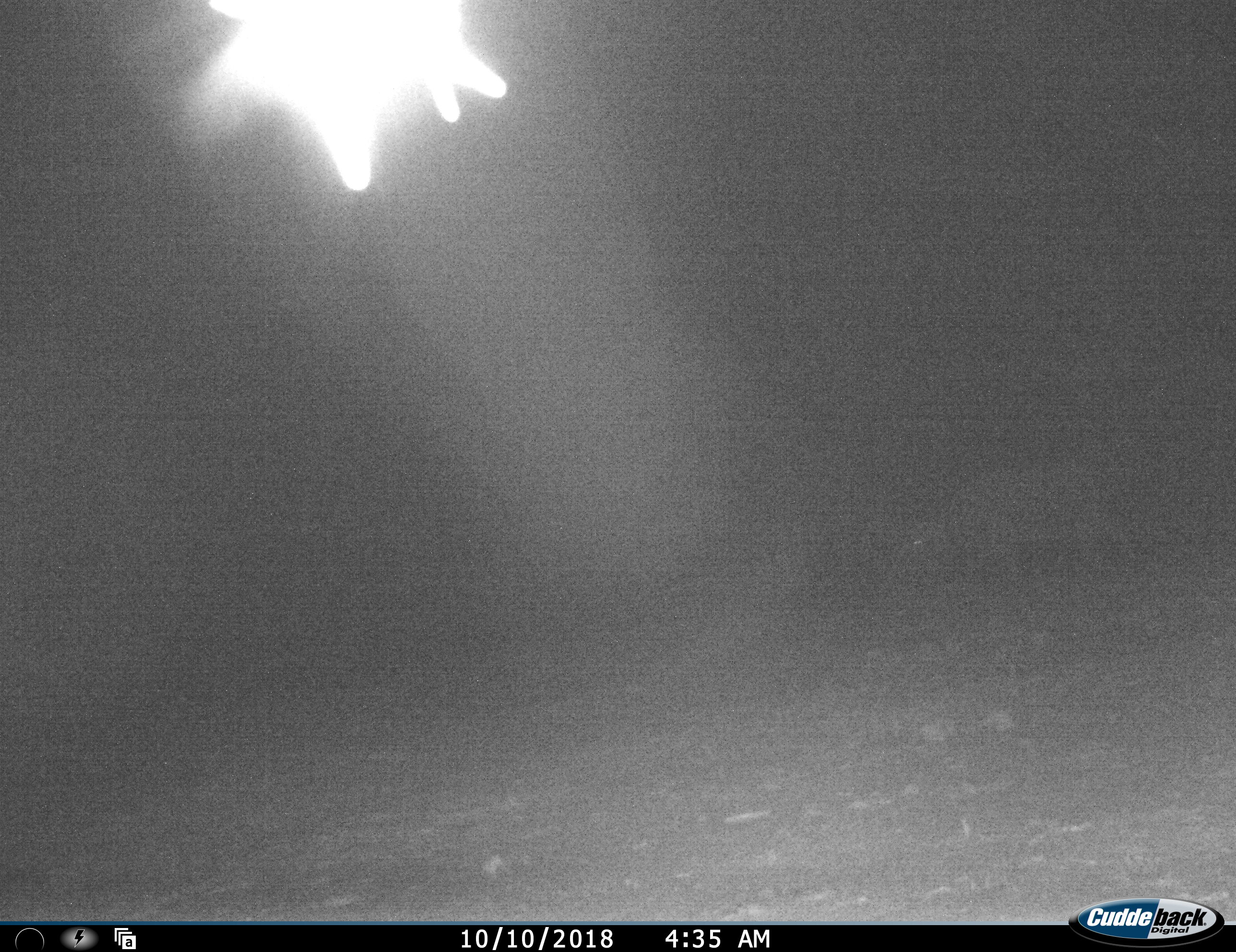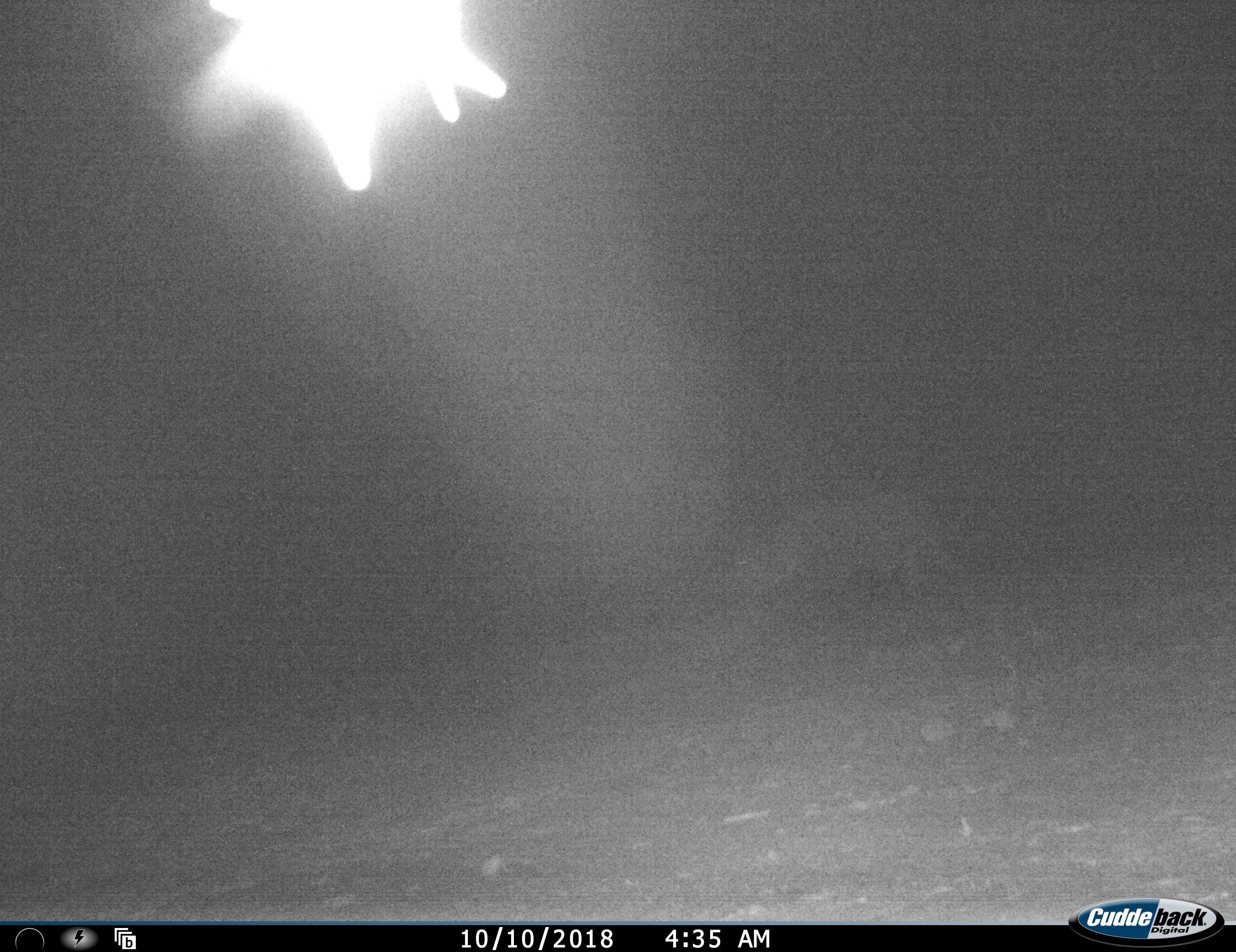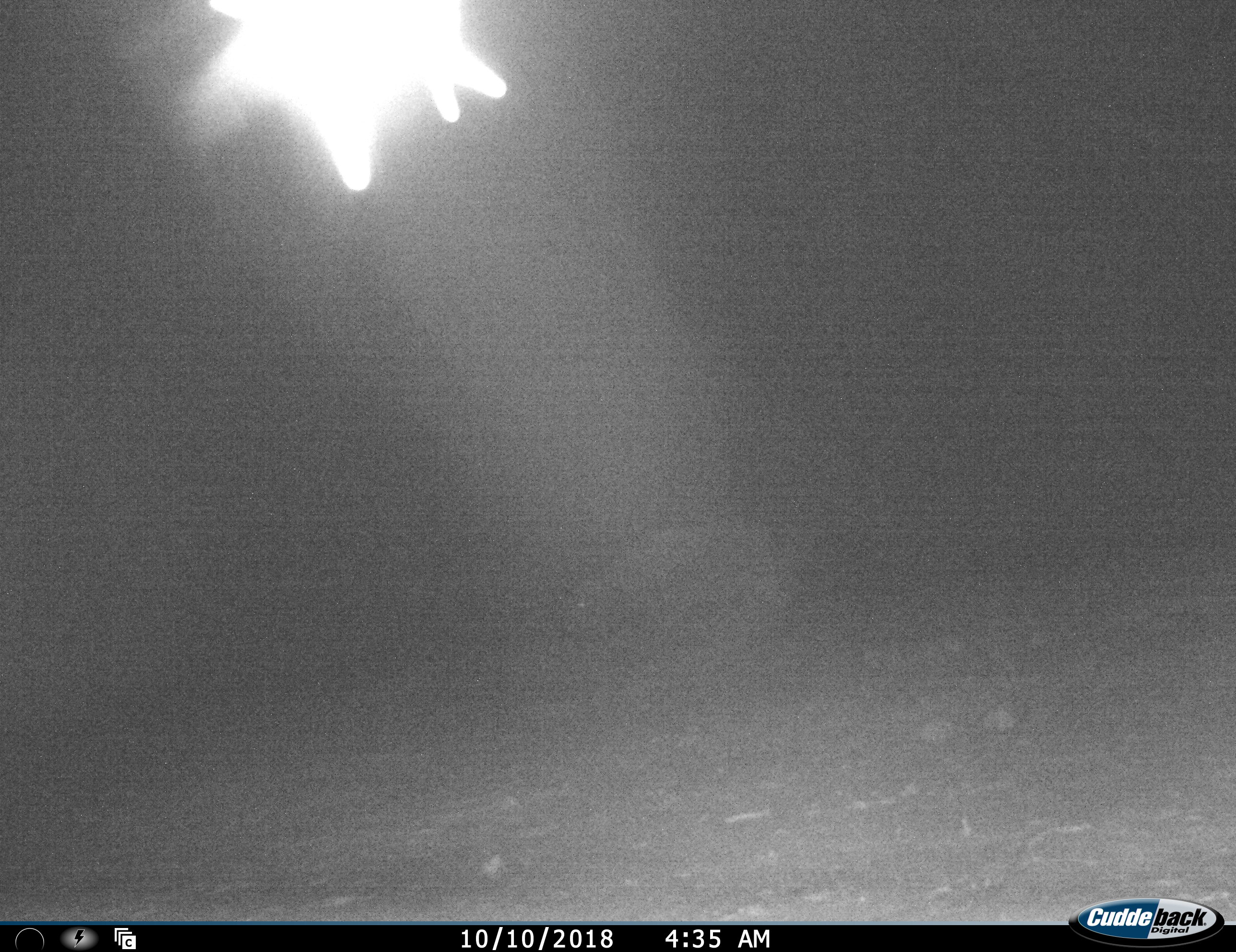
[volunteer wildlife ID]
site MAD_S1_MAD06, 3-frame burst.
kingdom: Animalia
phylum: Chordata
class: Mammalia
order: Artiodactyla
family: Bovidae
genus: Syncerus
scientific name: Syncerus caffer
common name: african buffalo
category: buffalo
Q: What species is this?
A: Buffalo (african buffalo) (Syncerus caffer).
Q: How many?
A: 1.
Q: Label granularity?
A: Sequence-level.